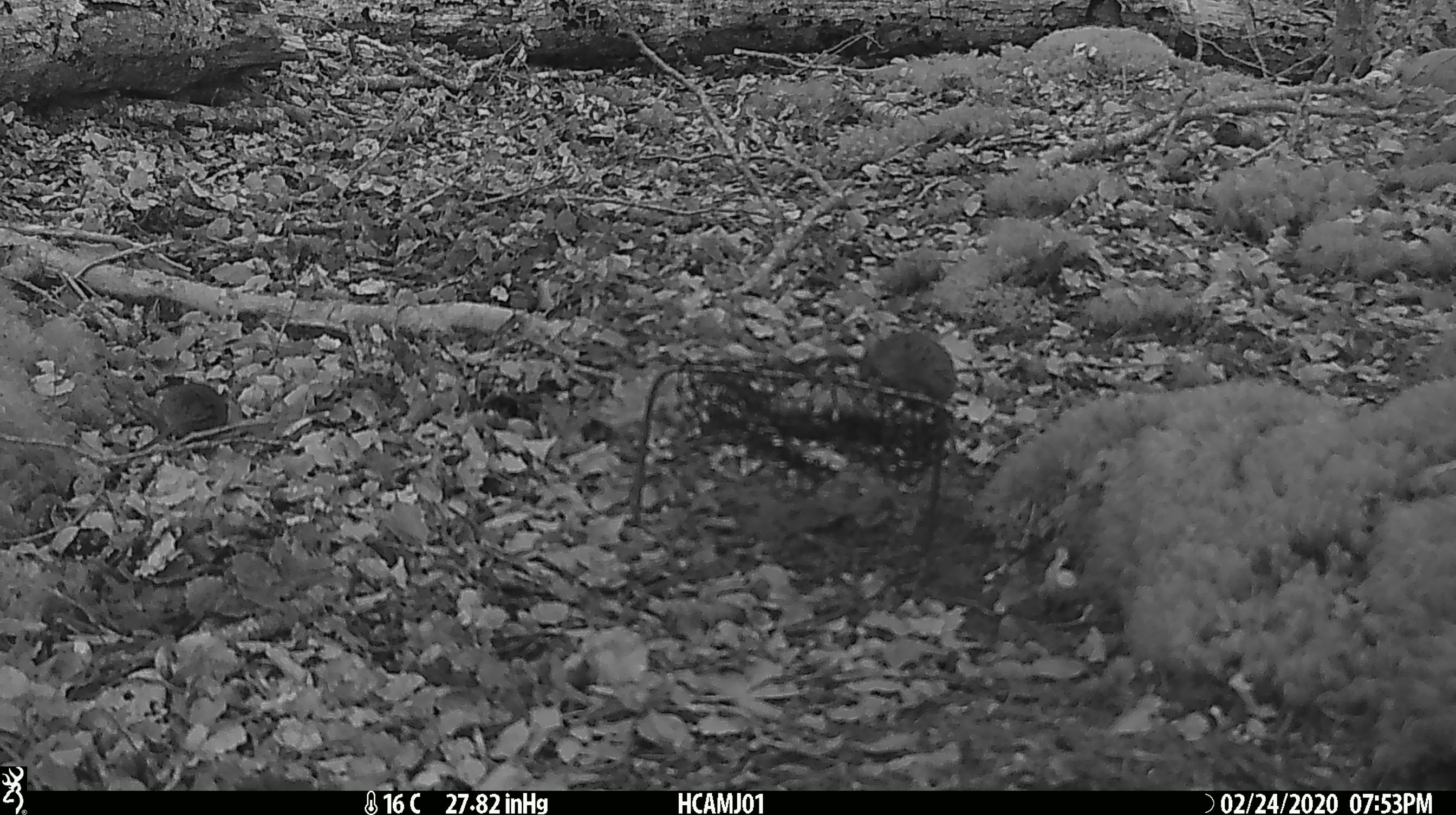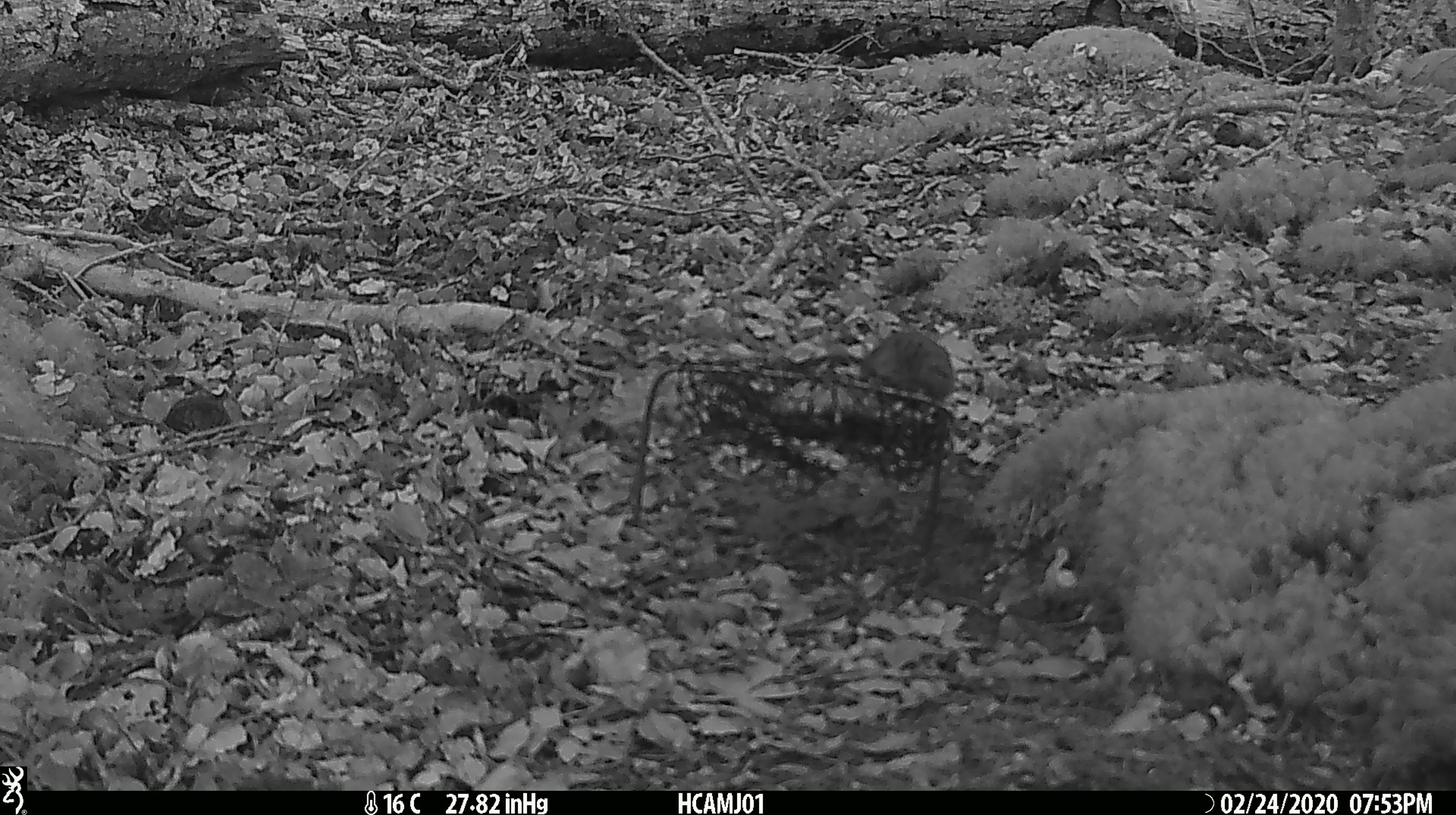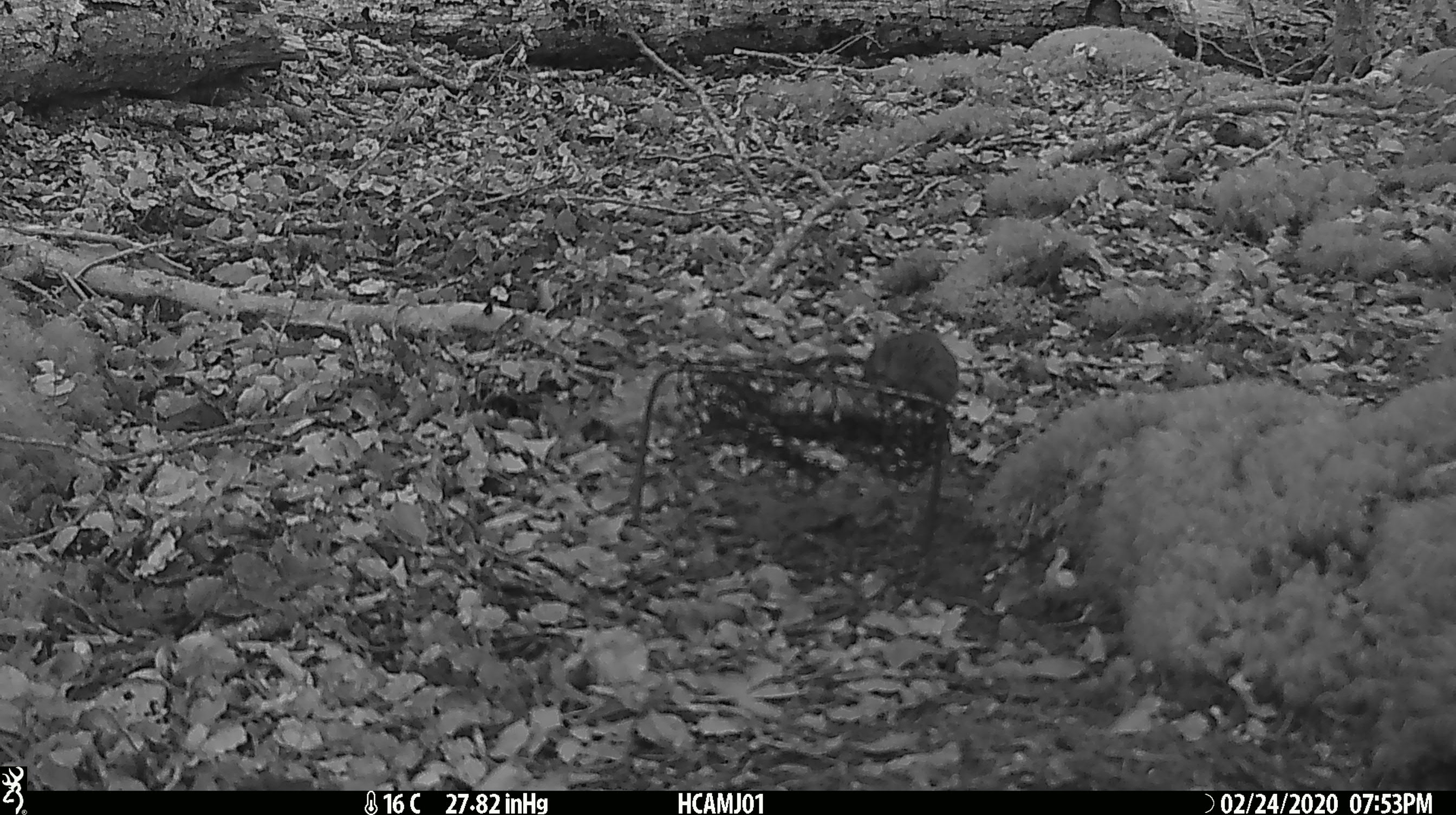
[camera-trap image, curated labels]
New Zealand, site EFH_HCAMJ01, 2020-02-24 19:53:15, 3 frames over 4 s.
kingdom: Animalia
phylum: Chordata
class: Mammalia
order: Rodentia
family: Muridae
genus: Mus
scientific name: Mus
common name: mouse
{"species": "mouse (Mus)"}